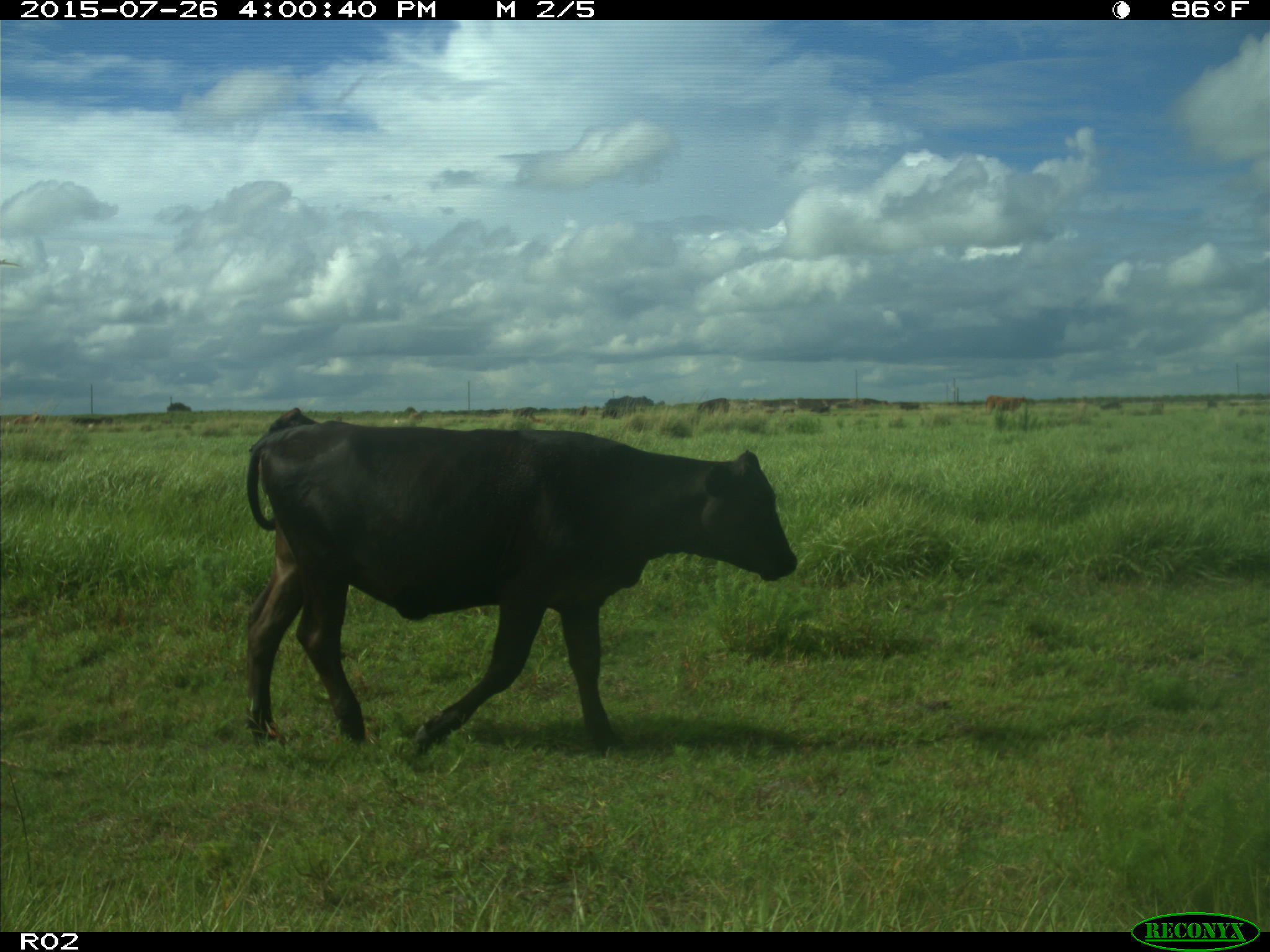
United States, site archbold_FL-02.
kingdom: Animalia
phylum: Chordata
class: Mammalia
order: Artiodactyla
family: Bovidae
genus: Bos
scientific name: Bos taurus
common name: domestic cow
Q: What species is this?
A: Bos taurus (domestic cow).